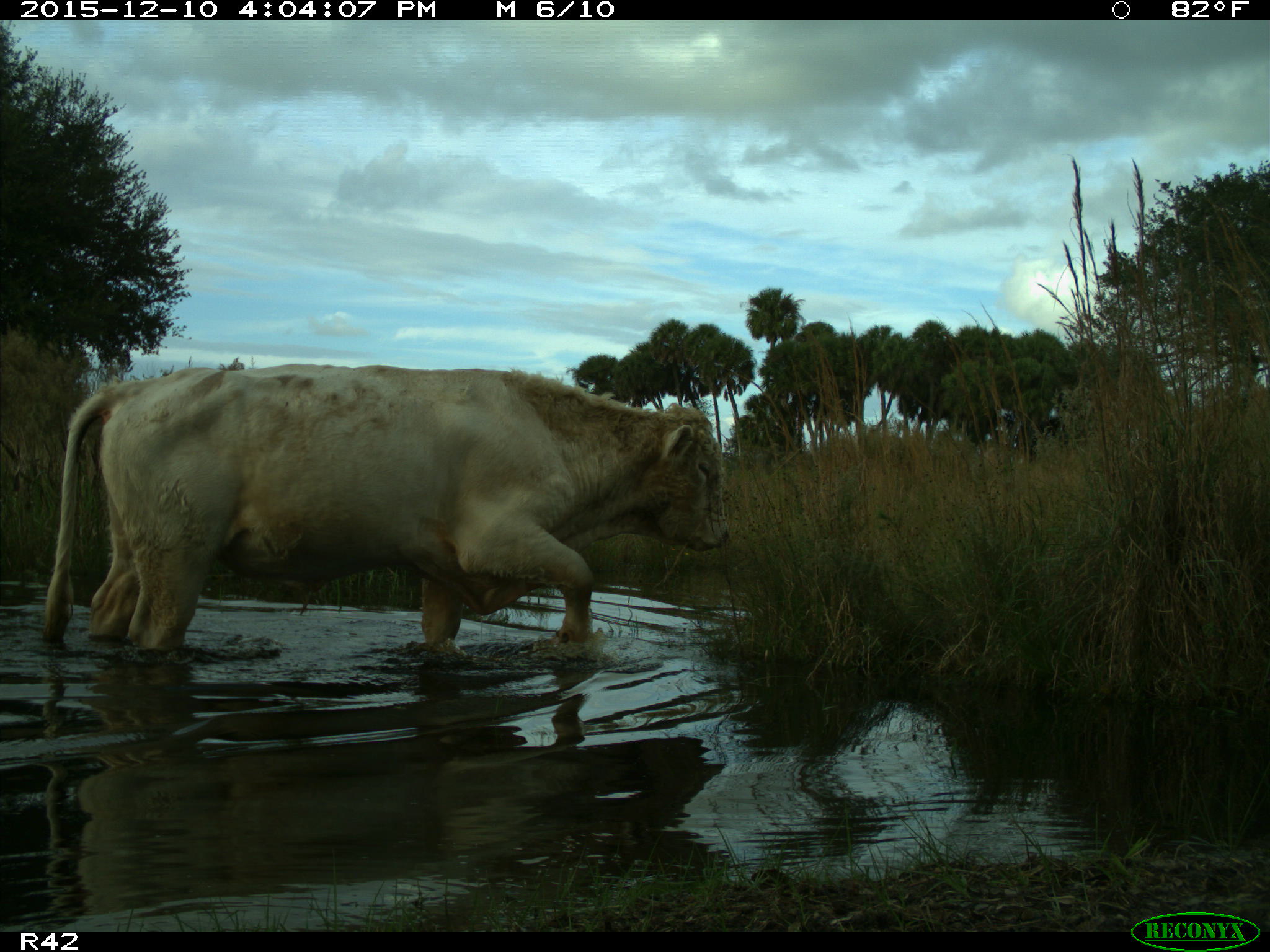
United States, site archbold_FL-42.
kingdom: Animalia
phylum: Chordata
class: Mammalia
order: Artiodactyla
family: Bovidae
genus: Bos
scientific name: Bos taurus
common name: domestic cow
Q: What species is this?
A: Bos taurus (domestic cow).